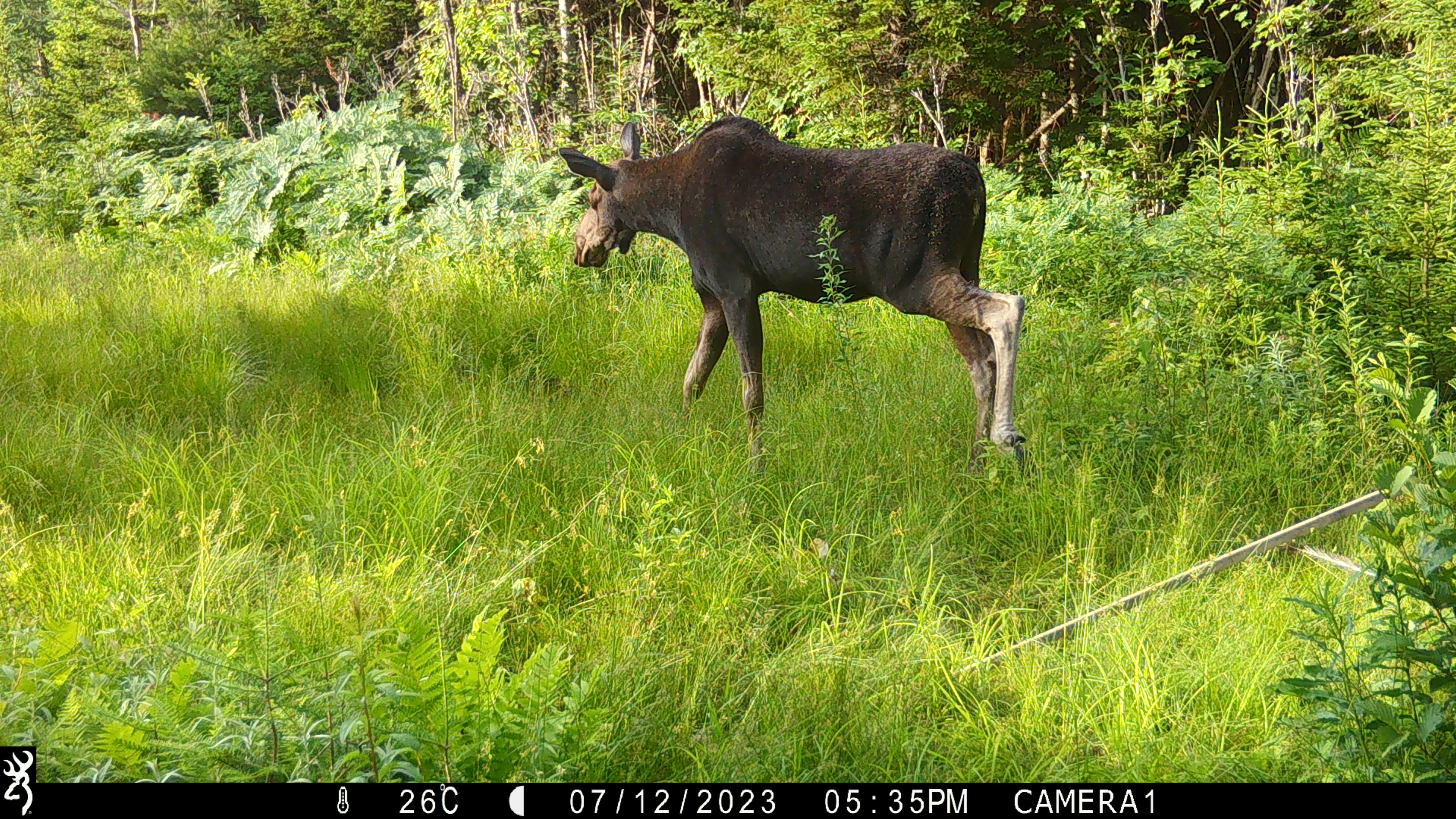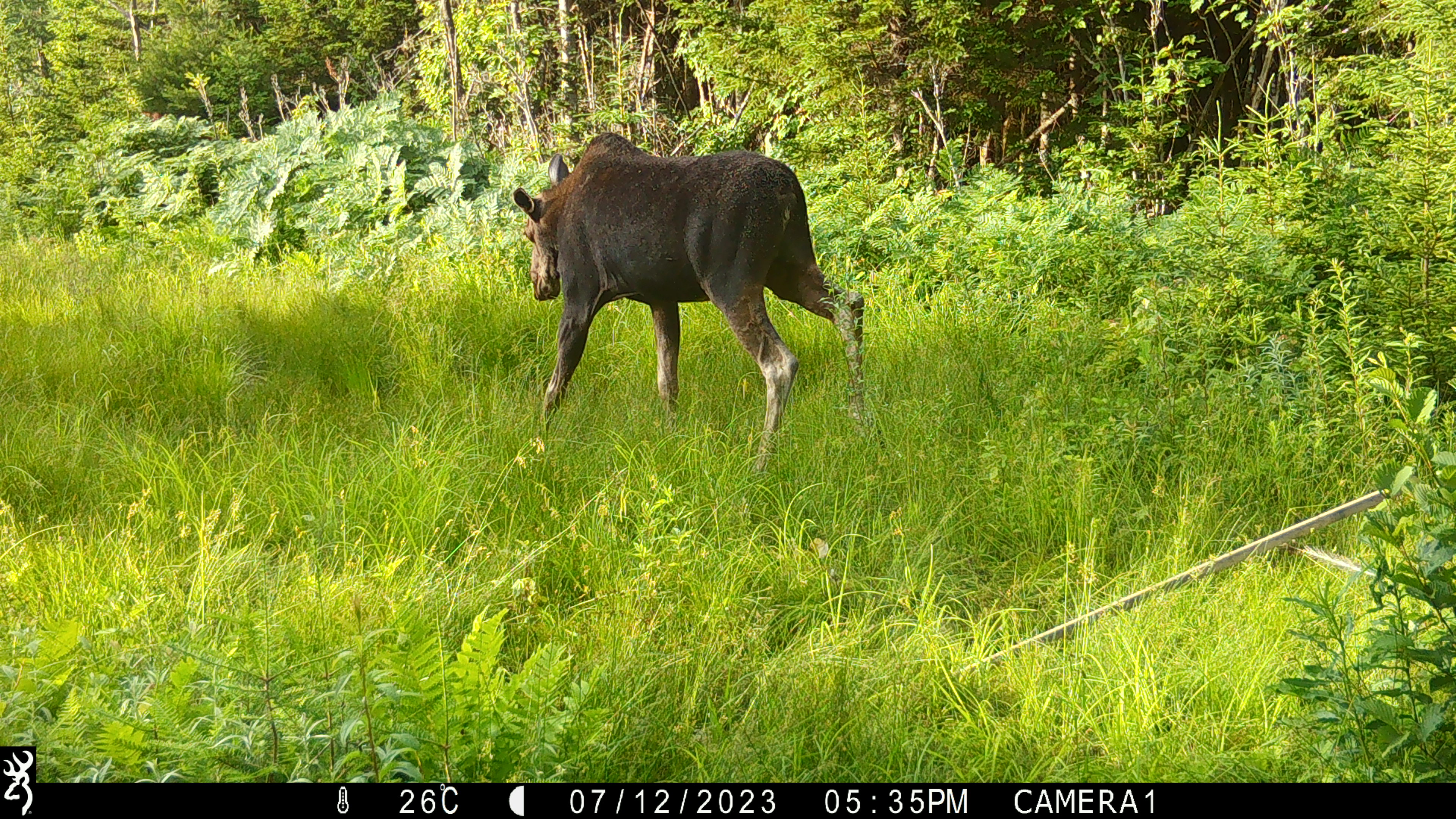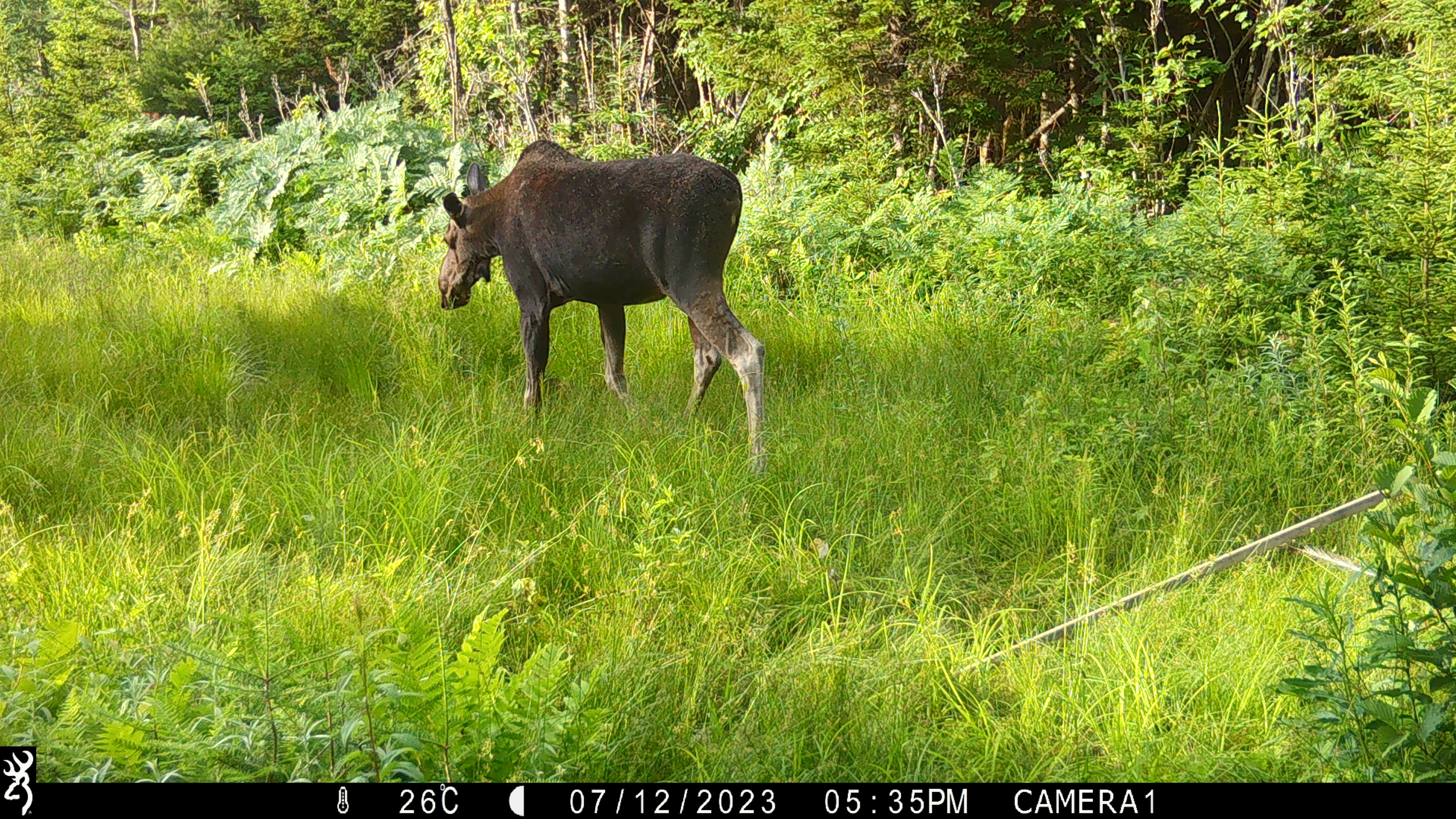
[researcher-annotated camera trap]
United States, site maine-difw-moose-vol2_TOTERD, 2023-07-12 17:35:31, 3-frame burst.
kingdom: Animalia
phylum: Chordata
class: Mammalia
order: Artiodactyla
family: Cervidae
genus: Alces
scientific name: Alces alces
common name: moose